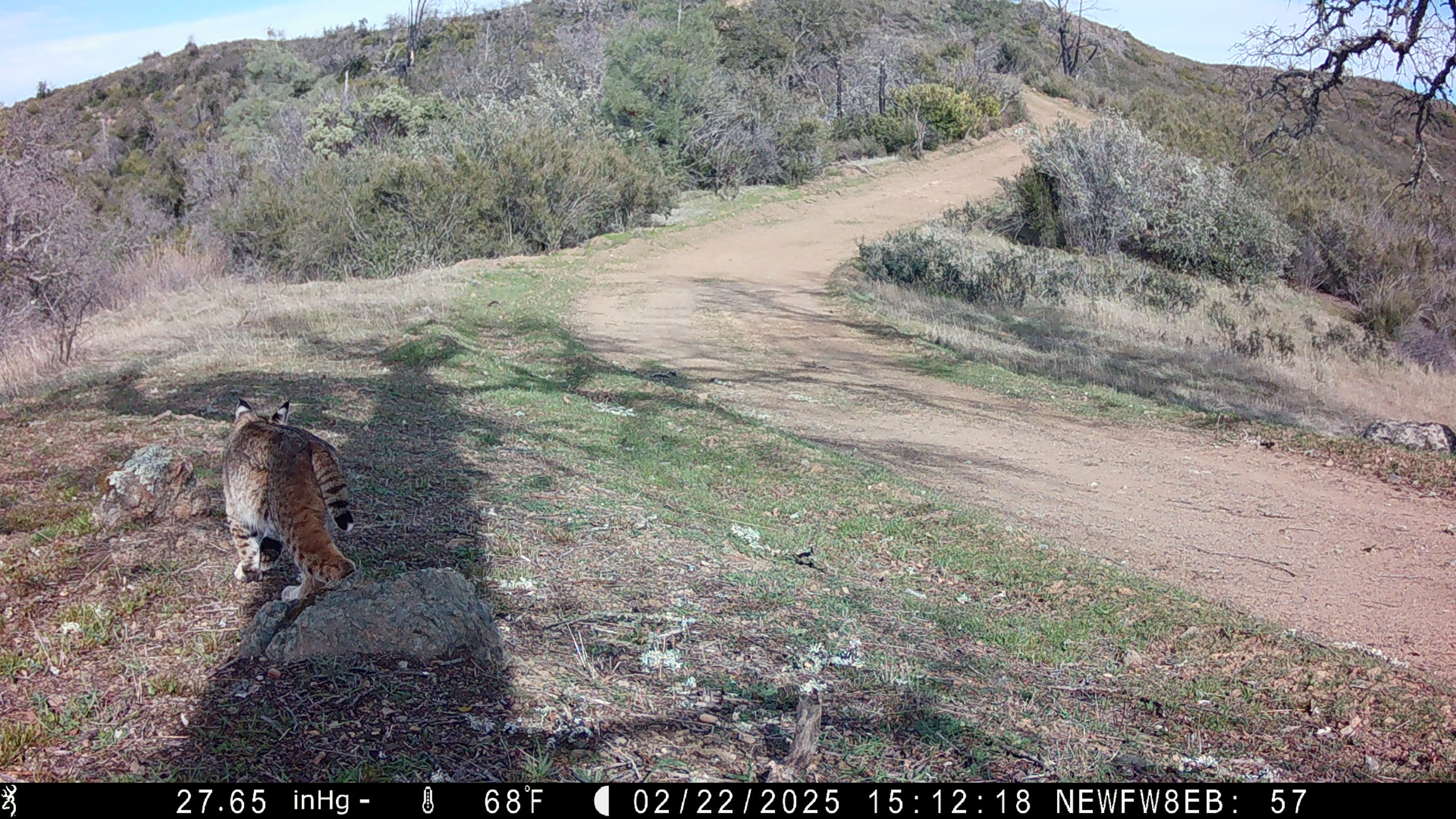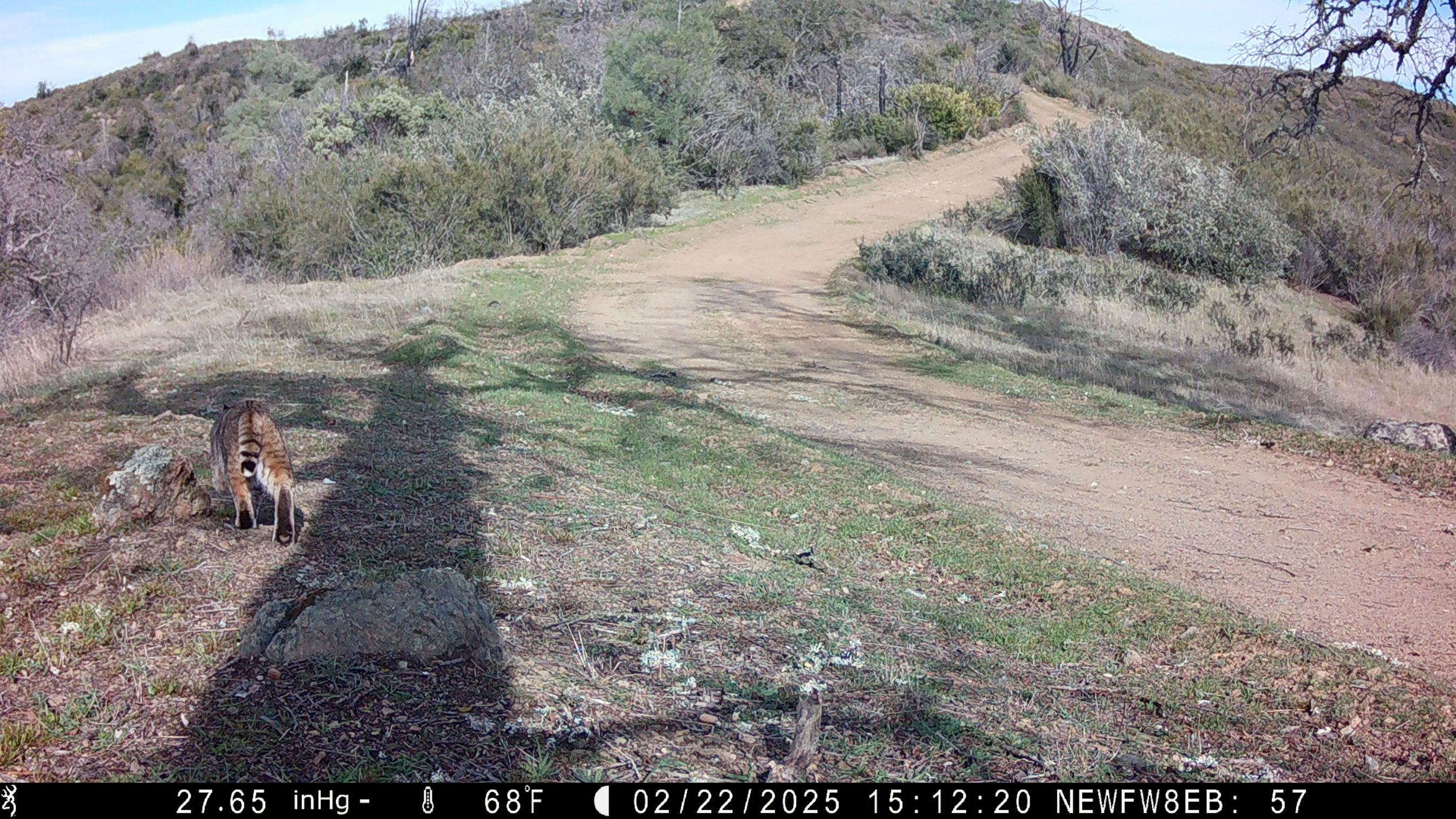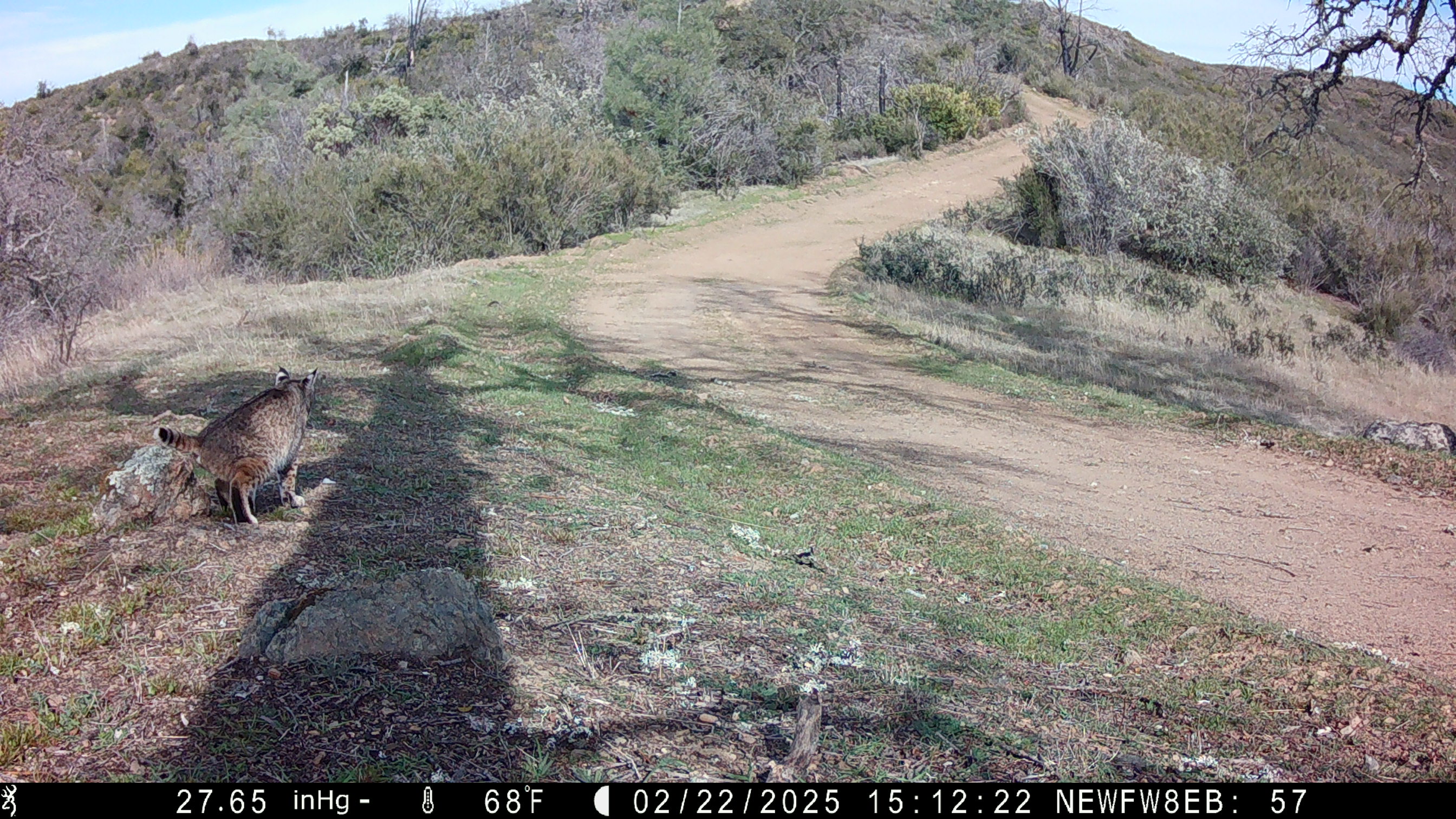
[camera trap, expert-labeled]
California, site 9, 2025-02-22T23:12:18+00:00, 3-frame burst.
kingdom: Animalia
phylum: Chordata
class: Mammalia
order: Carnivora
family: Felidae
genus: Lynx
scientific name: Lynx rufus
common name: bobcat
Bobcat (Lynx rufus).